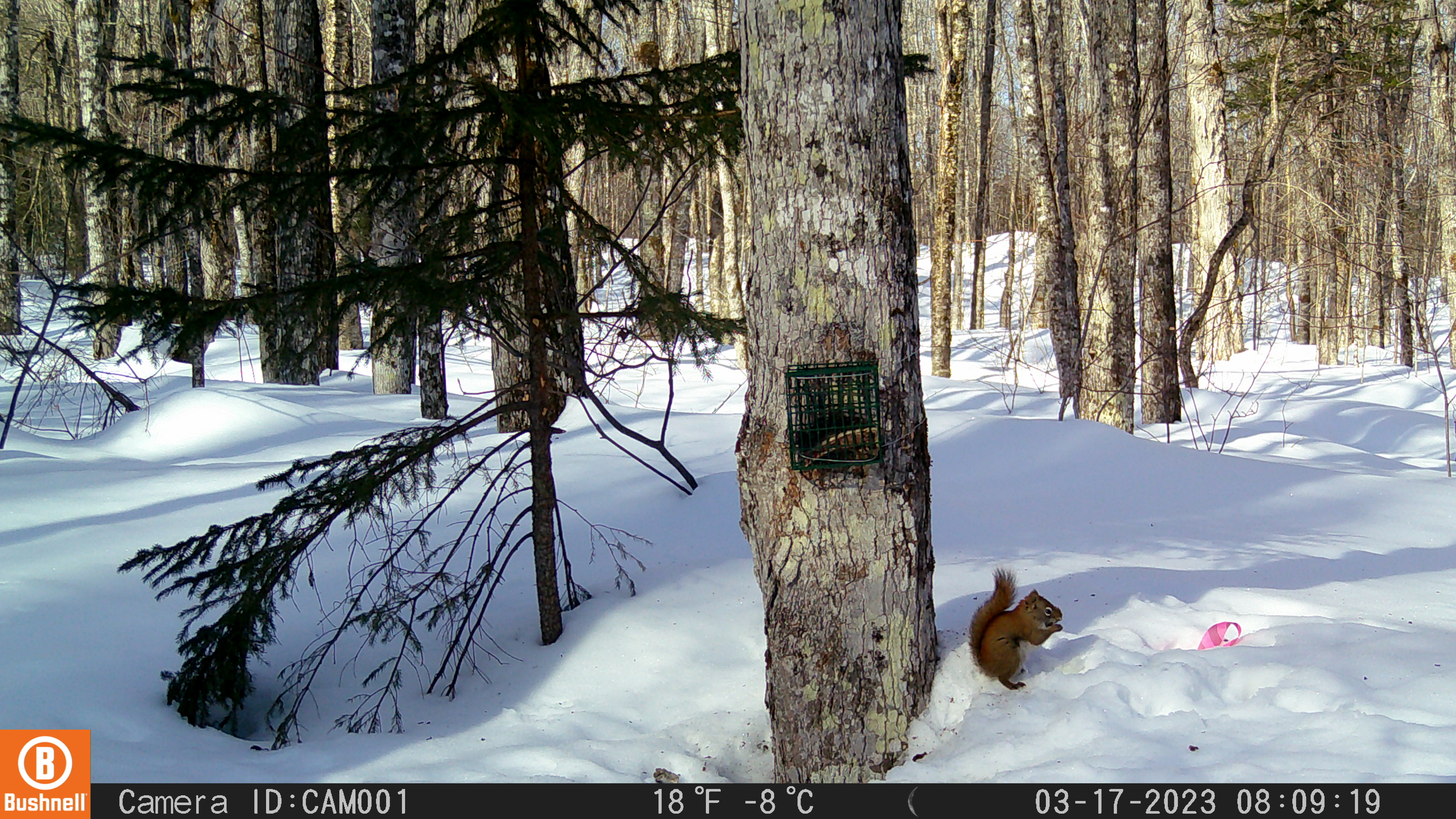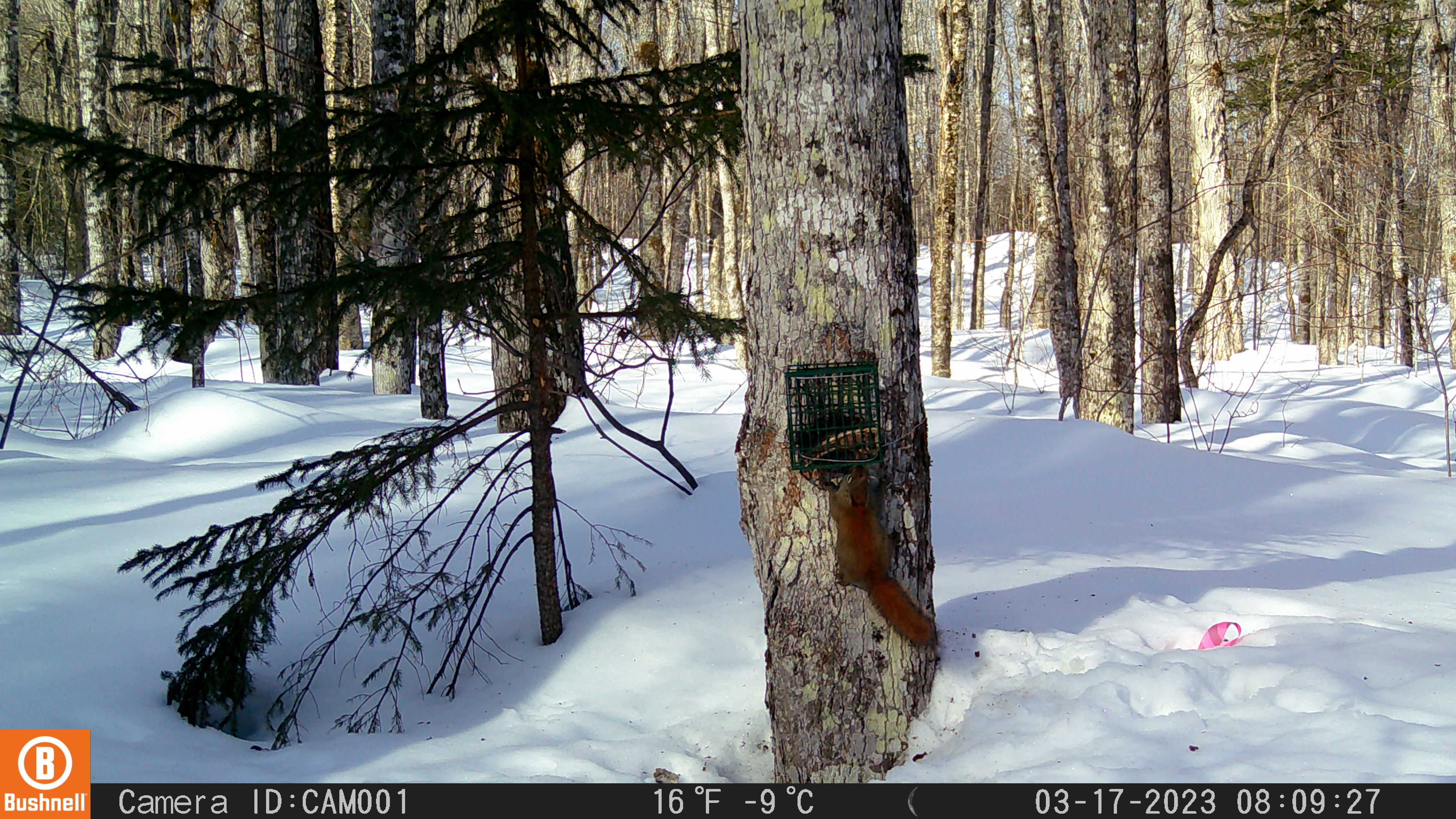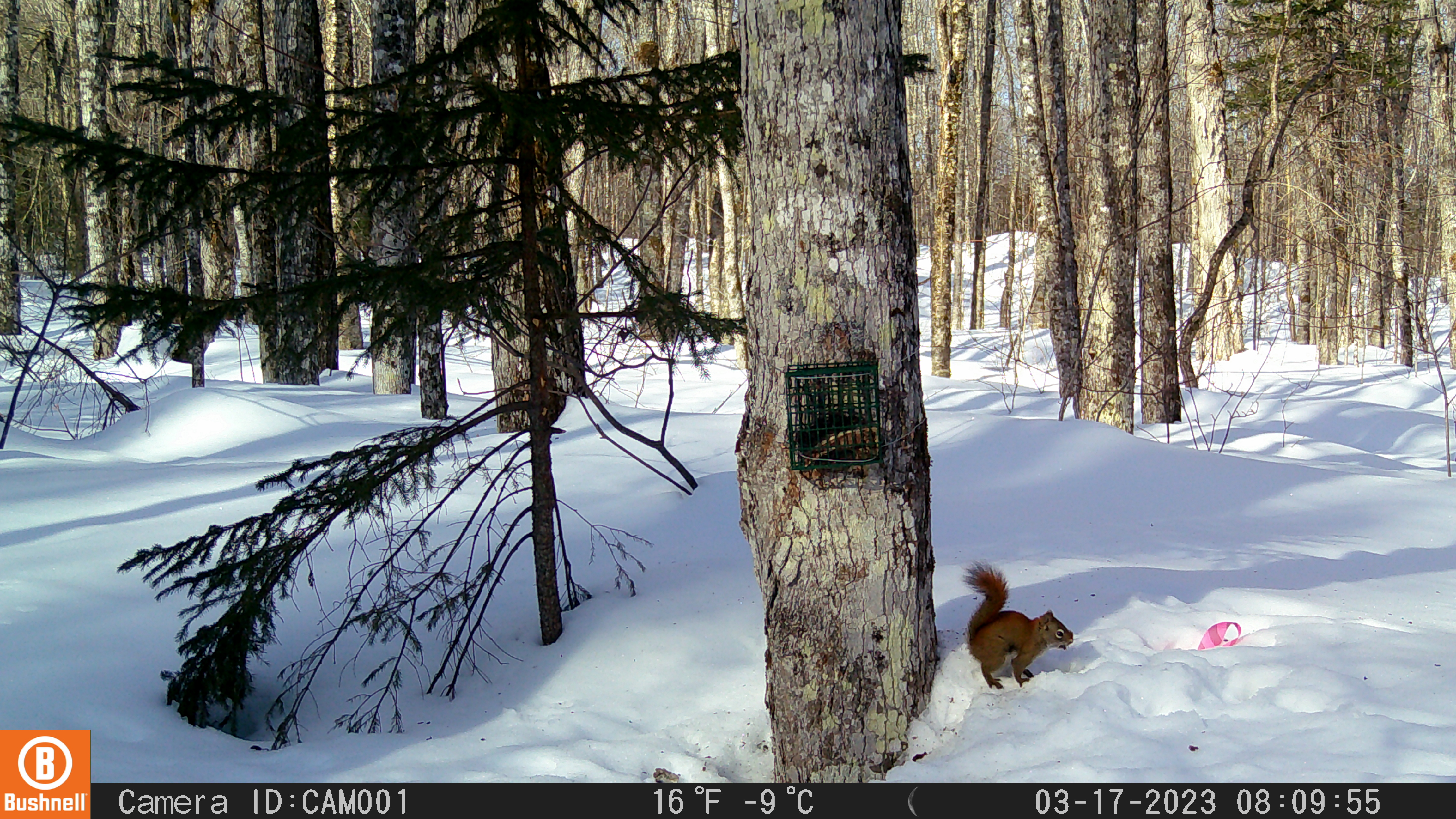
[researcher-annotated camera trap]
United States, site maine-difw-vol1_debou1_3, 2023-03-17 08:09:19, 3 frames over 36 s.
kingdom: Animalia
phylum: Chordata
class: Mammalia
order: Rodentia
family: Sciuridae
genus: Tamiasciurus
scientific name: Tamiasciurus hudsonicus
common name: red squirrel